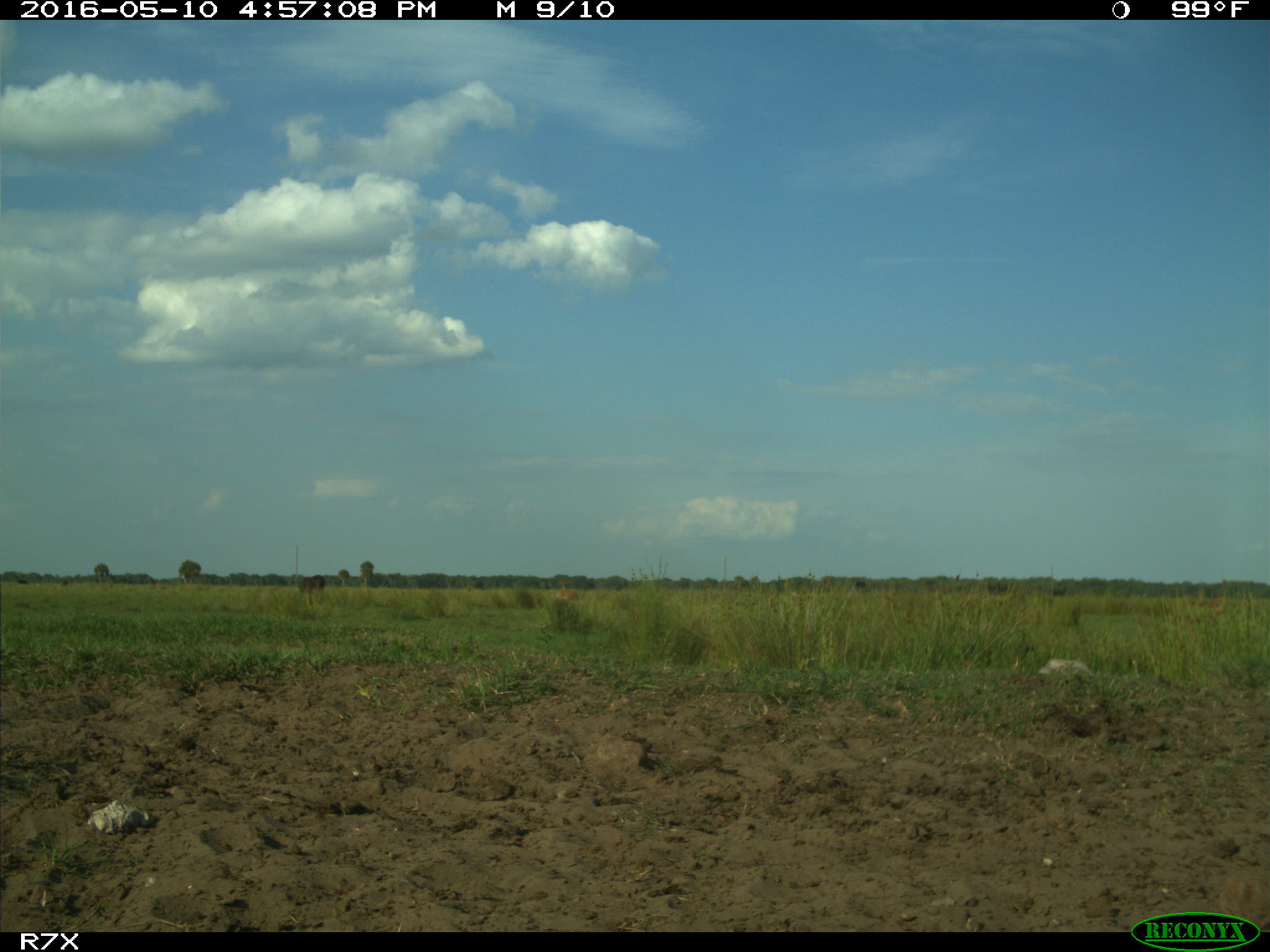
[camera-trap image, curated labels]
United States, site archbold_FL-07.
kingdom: Animalia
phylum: Chordata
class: Mammalia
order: Artiodactyla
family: Bovidae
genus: Bos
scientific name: Bos taurus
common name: domestic cow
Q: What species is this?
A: Bos taurus (domestic cow).